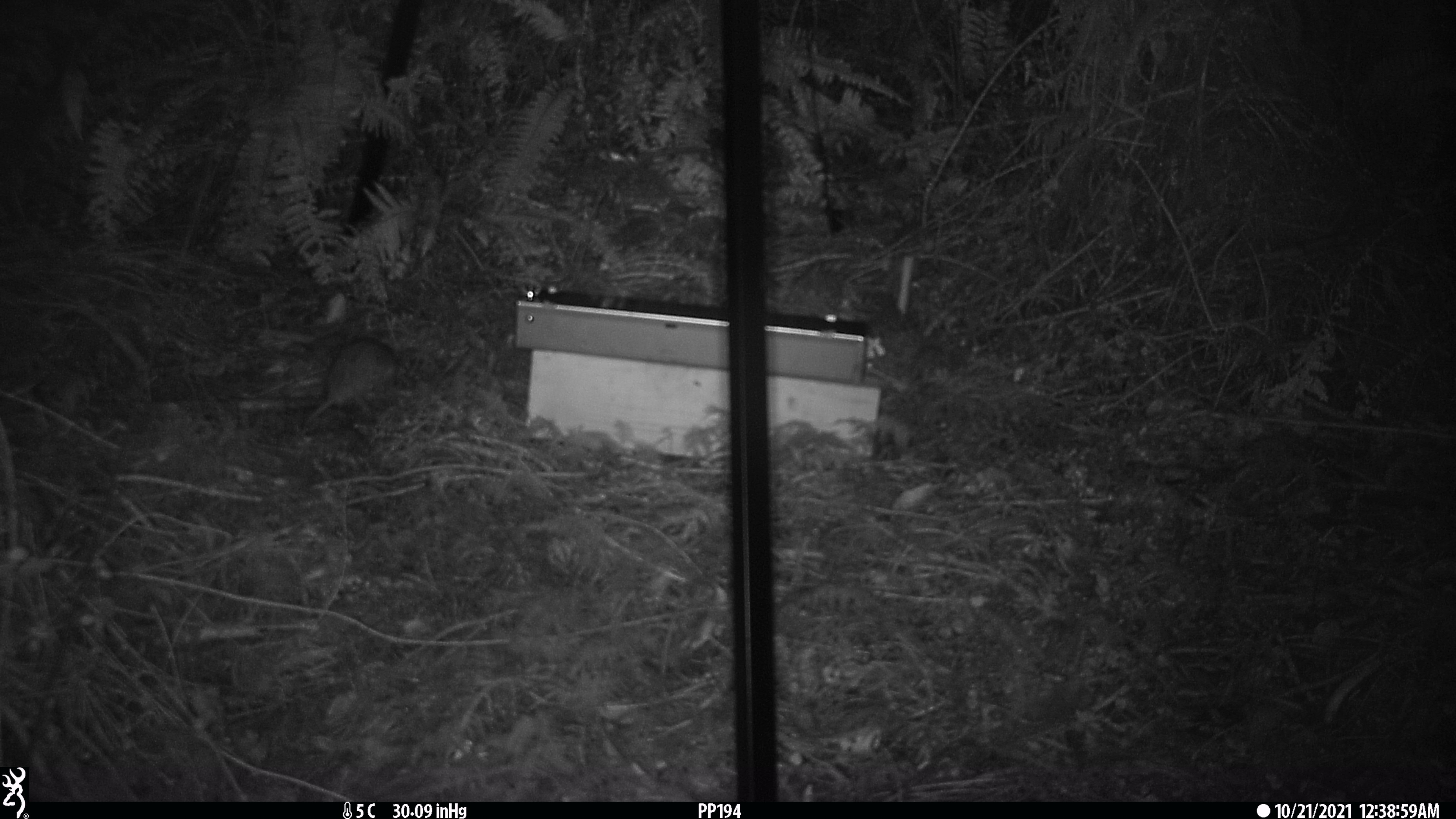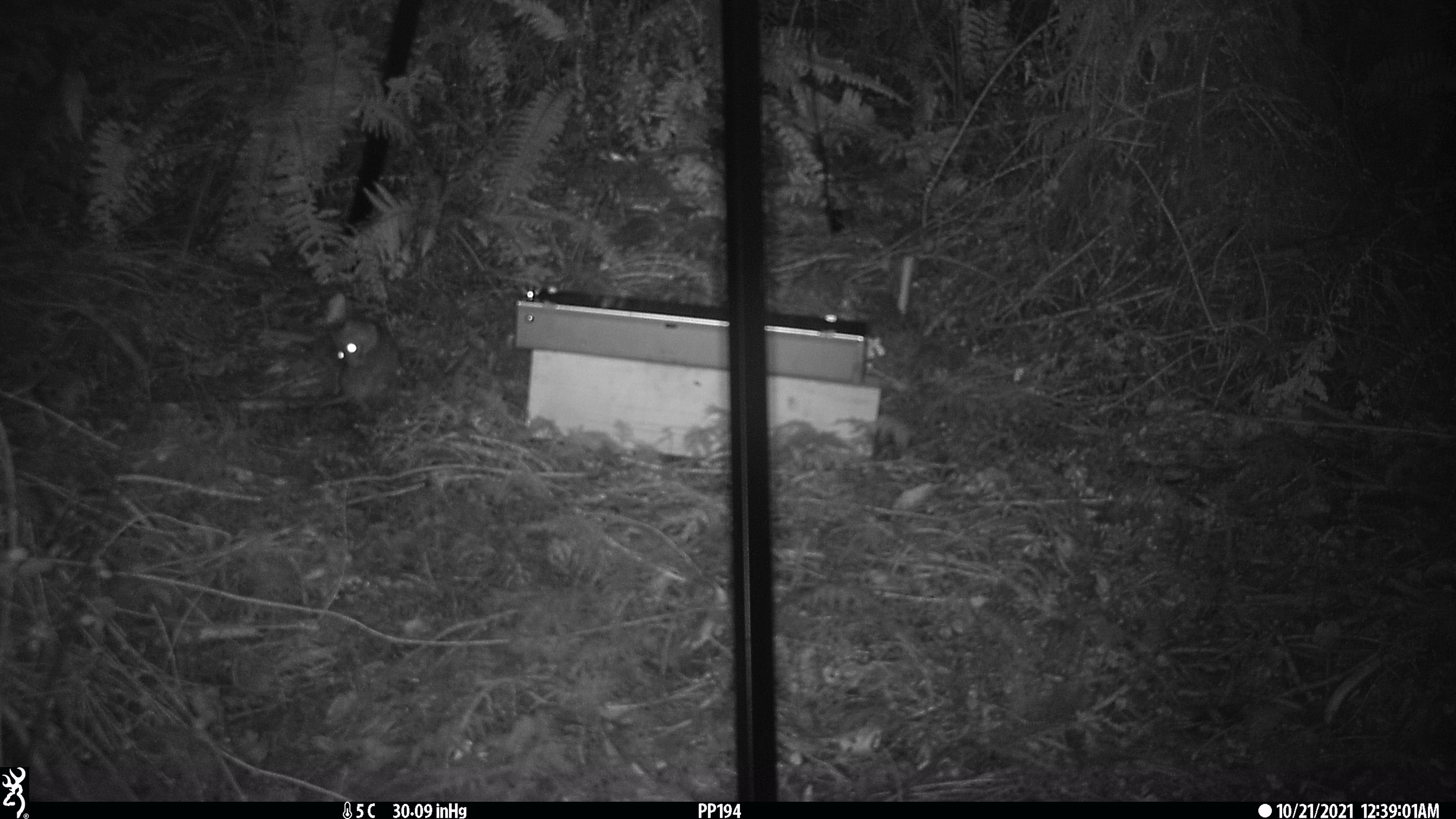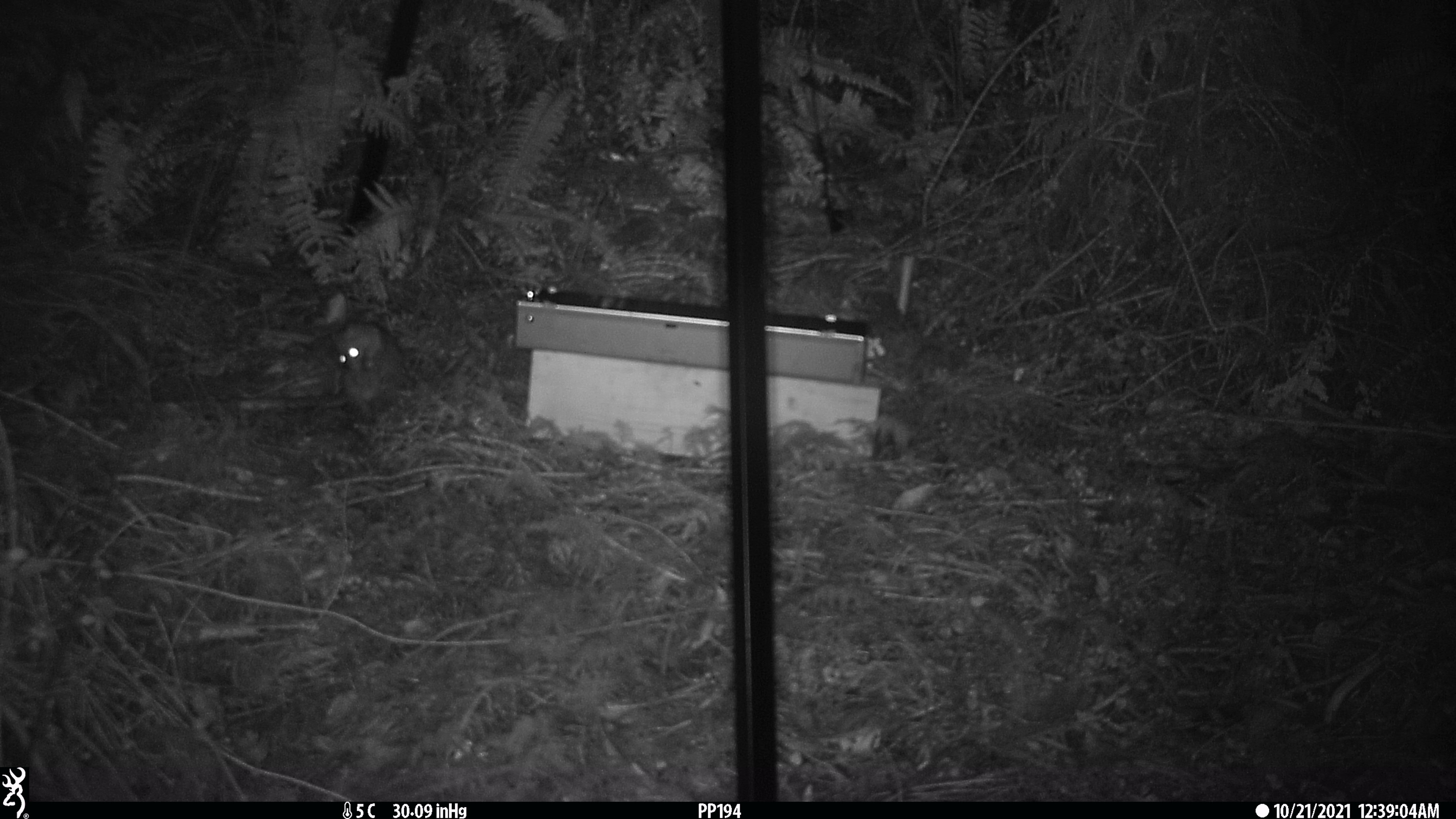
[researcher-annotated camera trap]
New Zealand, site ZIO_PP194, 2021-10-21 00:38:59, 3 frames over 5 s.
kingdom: Animalia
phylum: Chordata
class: Mammalia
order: Rodentia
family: Muridae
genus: Rattus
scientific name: Rattus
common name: rat